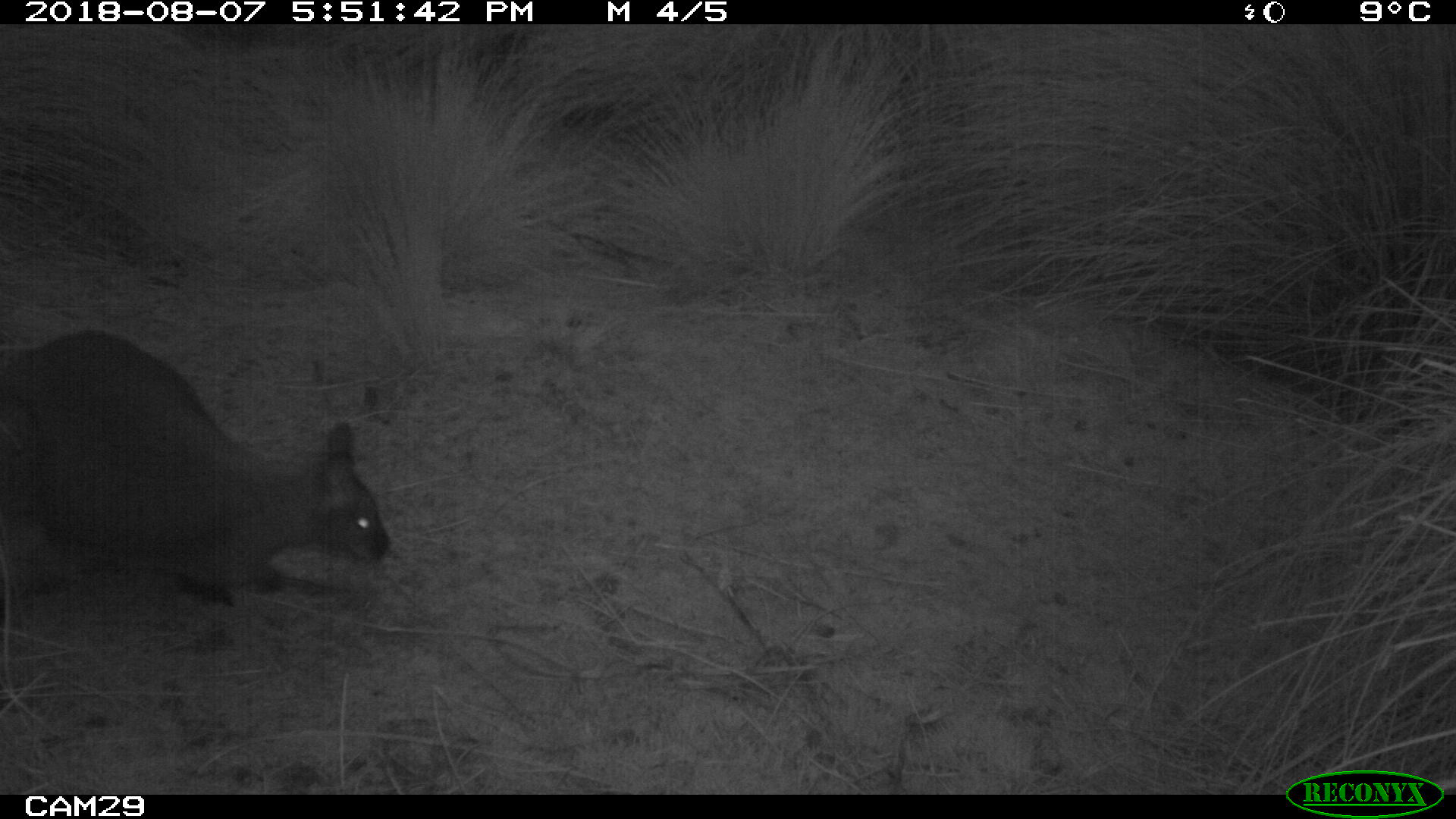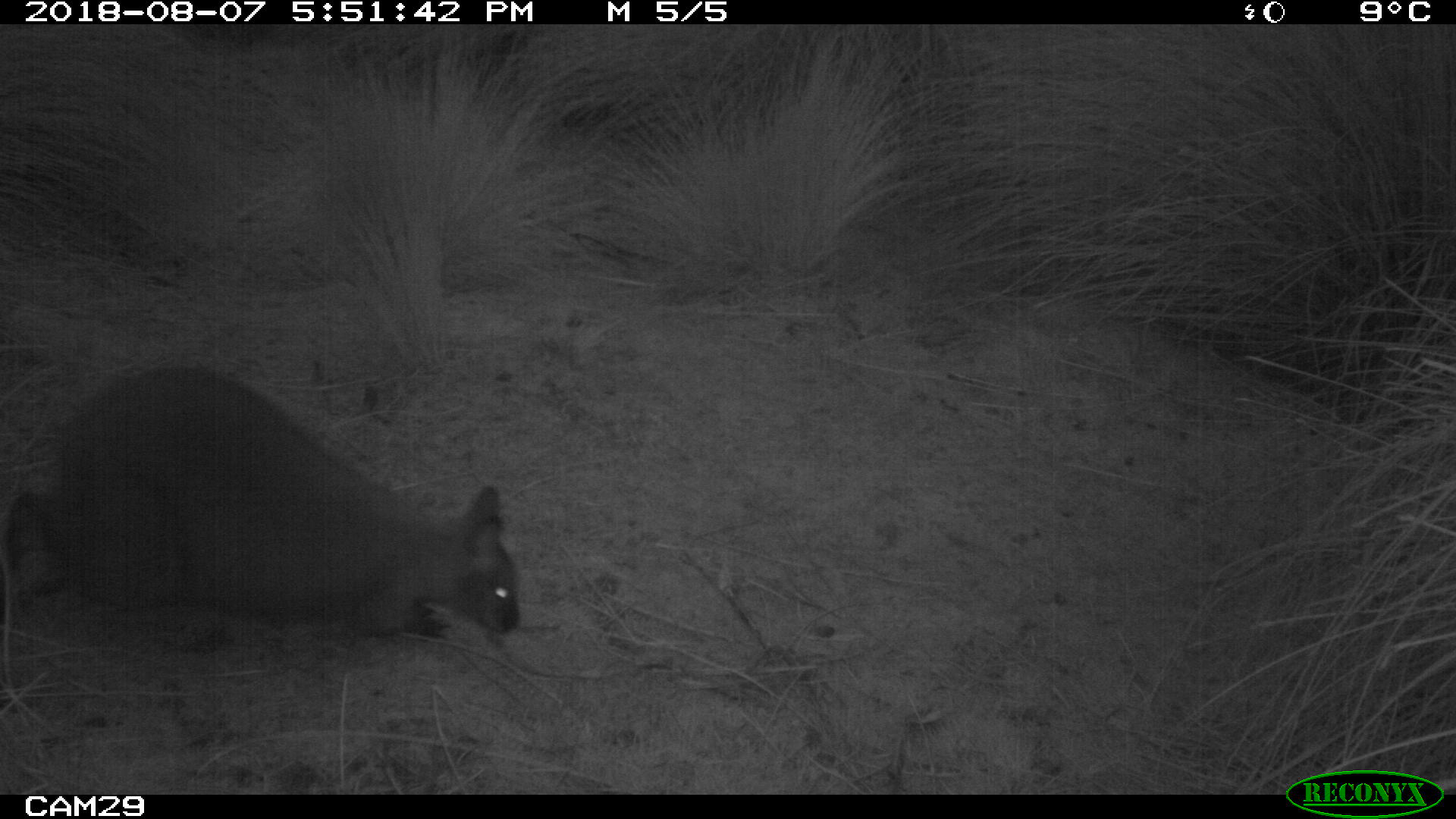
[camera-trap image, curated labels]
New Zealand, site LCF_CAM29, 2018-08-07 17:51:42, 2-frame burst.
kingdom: Animalia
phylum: Chordata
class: Mammalia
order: Diprotodontia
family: Macropodidae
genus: Notamacropus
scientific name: Notamacropus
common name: wallaby